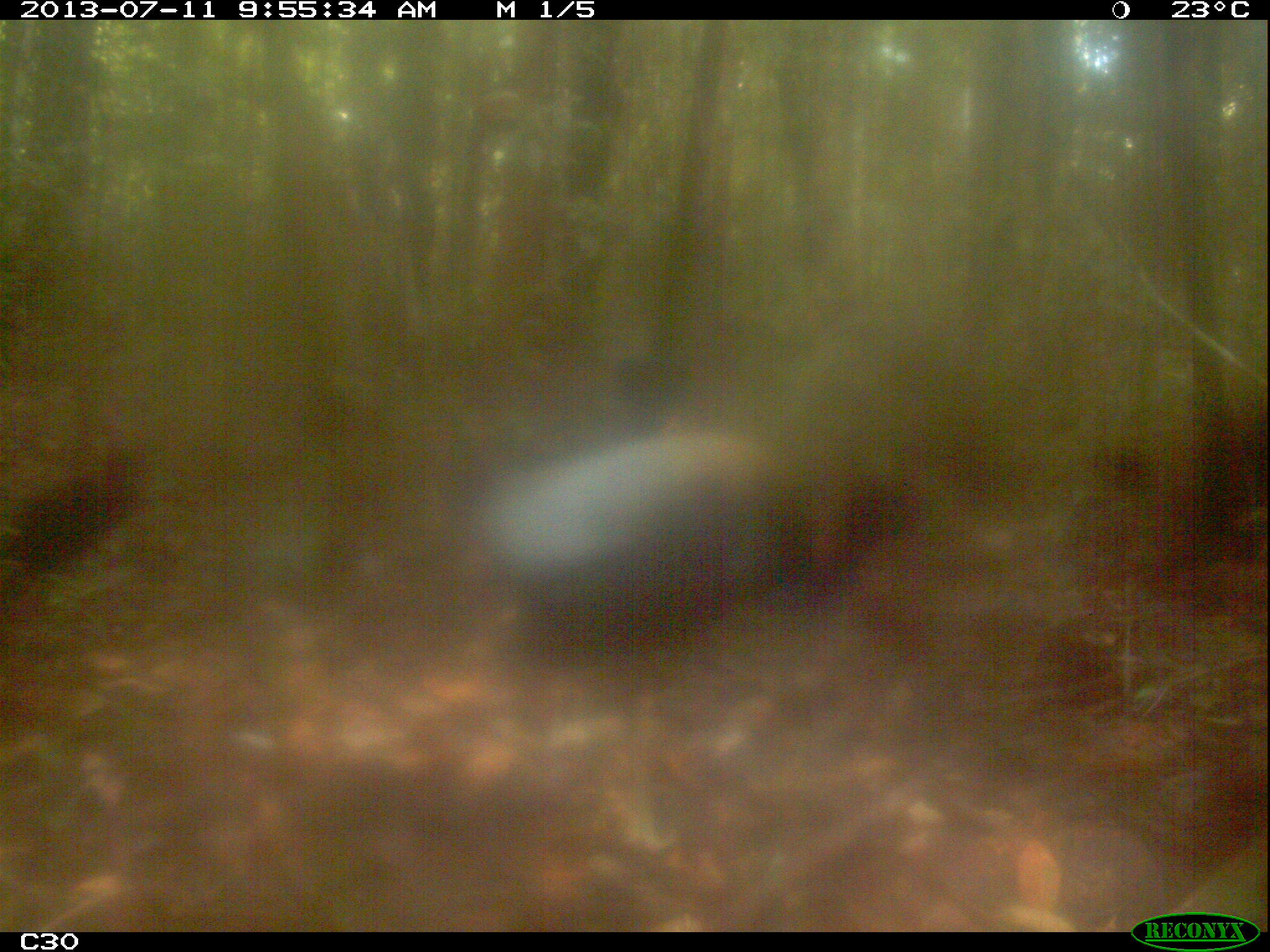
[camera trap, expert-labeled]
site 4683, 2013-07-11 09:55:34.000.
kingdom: Animalia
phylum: Chordata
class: Aves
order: Gruiformes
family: Psophiidae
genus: Psophia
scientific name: Psophia crepitans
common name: gray-winged trumpeter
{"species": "Psophia crepitans (gray-winged trumpeter)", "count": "2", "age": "adult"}